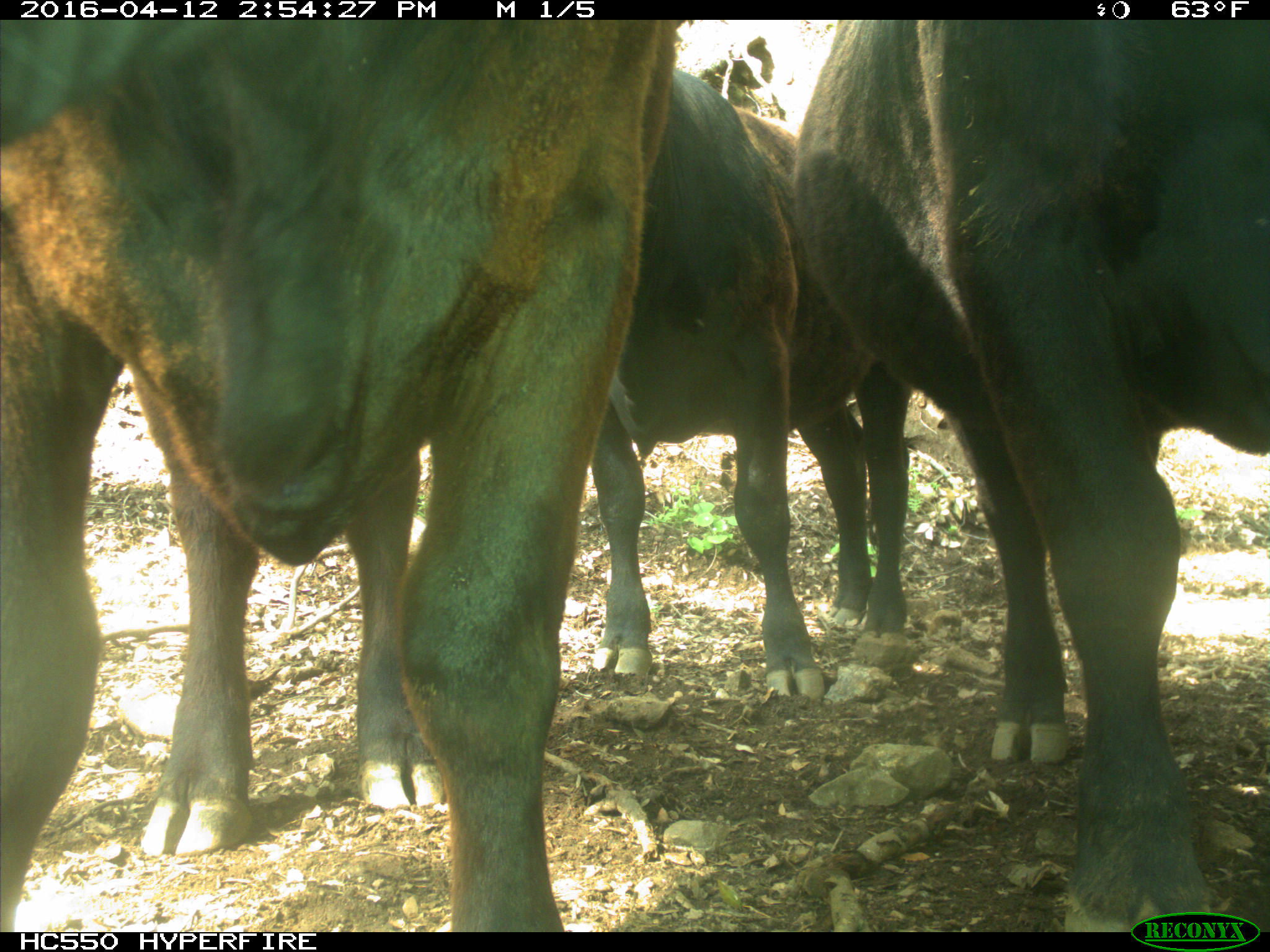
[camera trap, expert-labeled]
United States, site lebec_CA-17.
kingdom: Animalia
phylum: Chordata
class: Mammalia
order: Artiodactyla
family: Bovidae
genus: Bos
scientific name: Bos taurus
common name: domestic cow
Bos taurus (domestic cow).